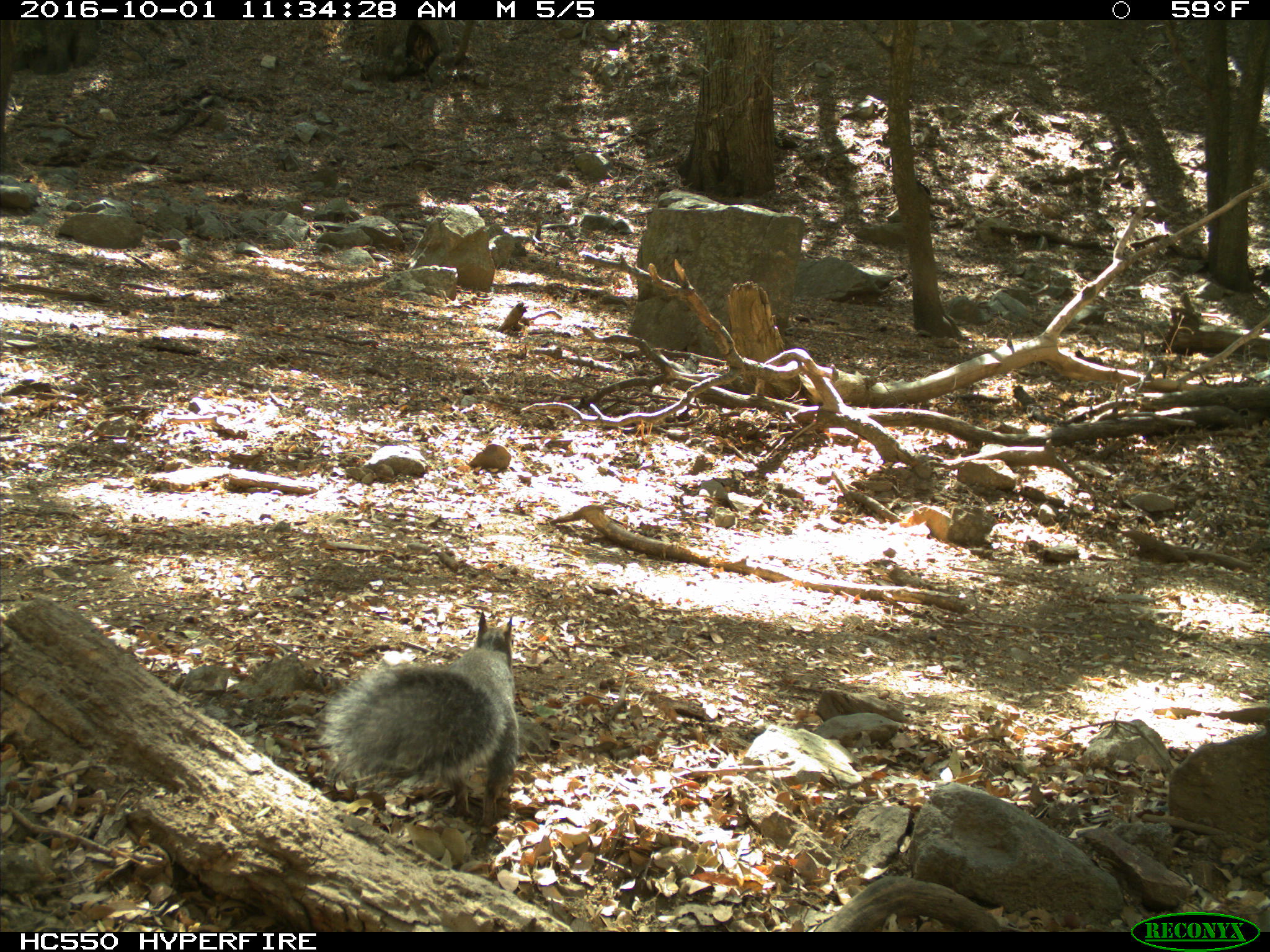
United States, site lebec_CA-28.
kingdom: Animalia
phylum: Chordata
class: Mammalia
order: Rodentia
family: Sciuridae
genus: Sciurus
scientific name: Sciurus carolinensis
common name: eastern gray squirrel